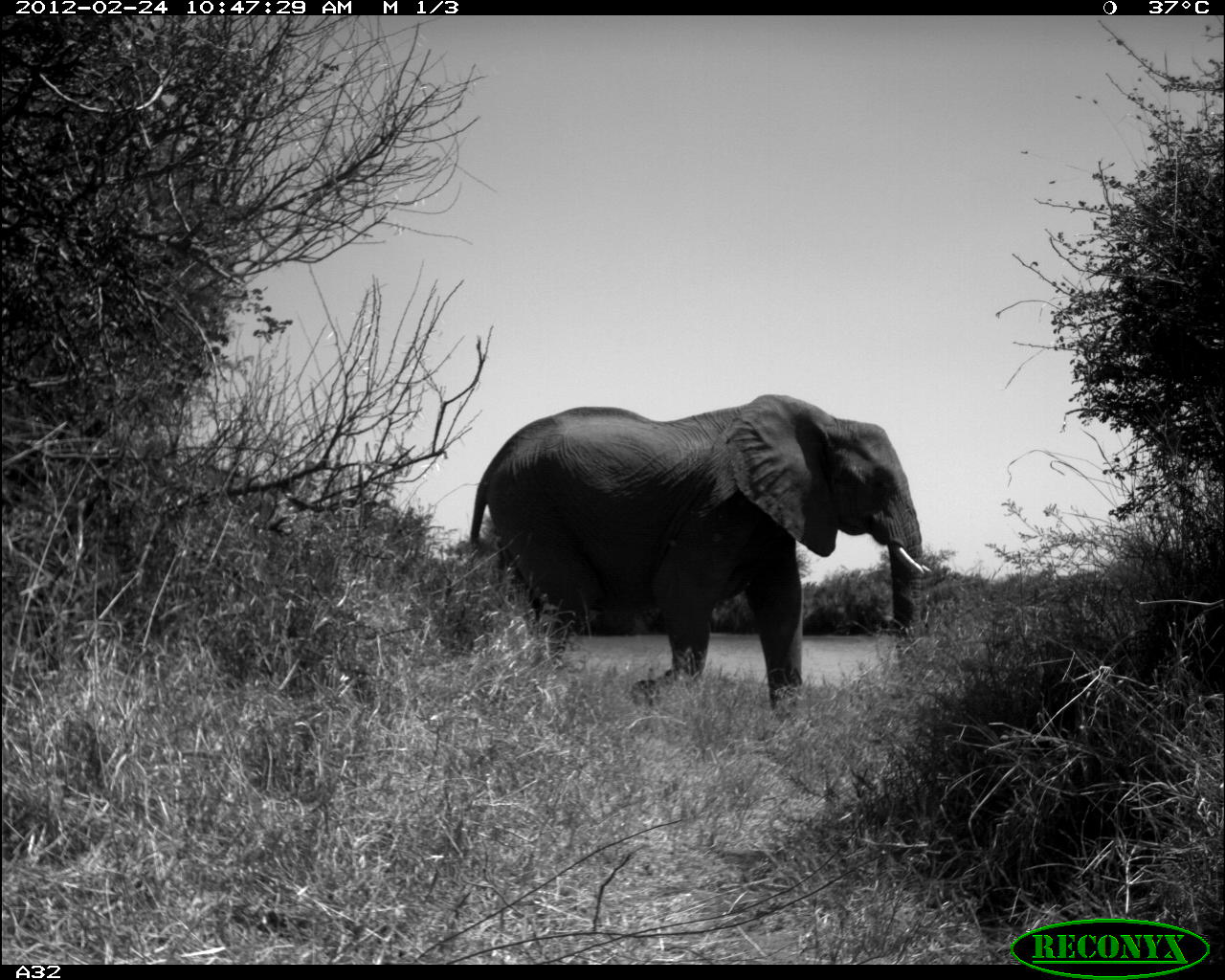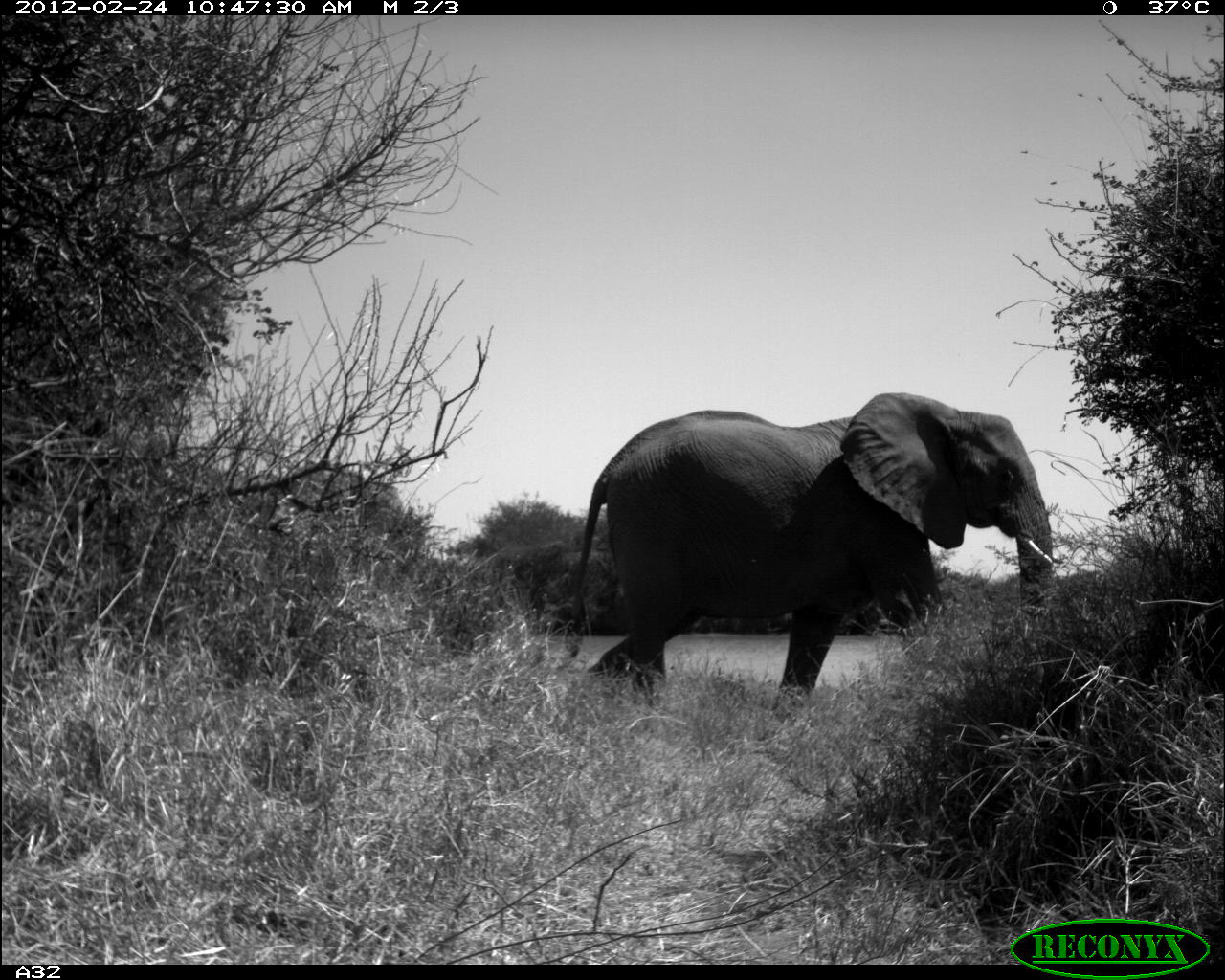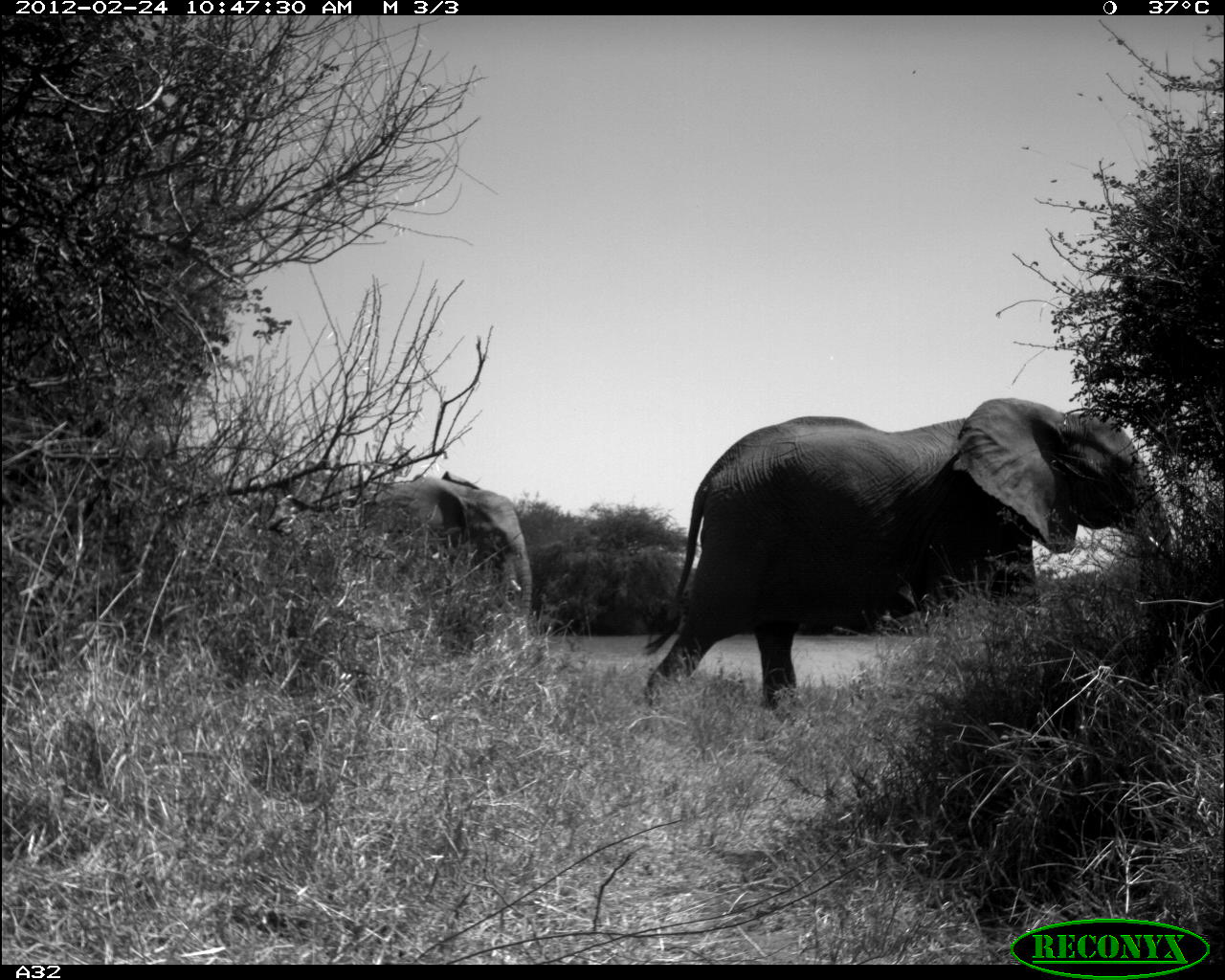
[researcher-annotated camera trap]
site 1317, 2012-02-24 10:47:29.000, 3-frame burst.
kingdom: Animalia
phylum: Chordata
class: Mammalia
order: Proboscidea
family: Elephantidae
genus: Loxodonta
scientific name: Loxodonta africana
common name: african bush elephant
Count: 2.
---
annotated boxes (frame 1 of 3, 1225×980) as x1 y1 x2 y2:
loxodonta africana: 468 394 933 730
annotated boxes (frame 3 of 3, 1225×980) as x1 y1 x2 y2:
loxodonta africana: 643 397 1179 722; 267 471 532 684